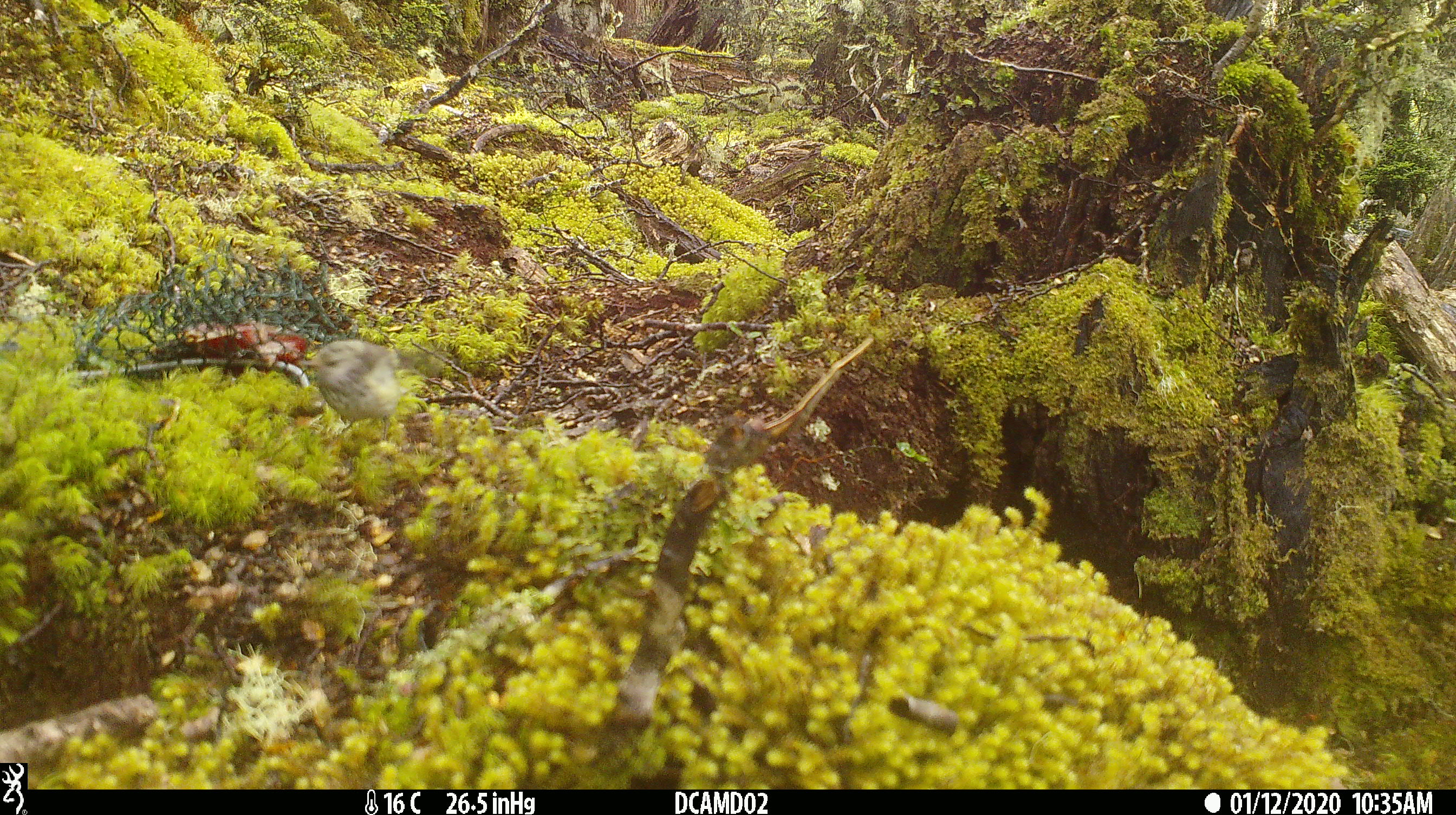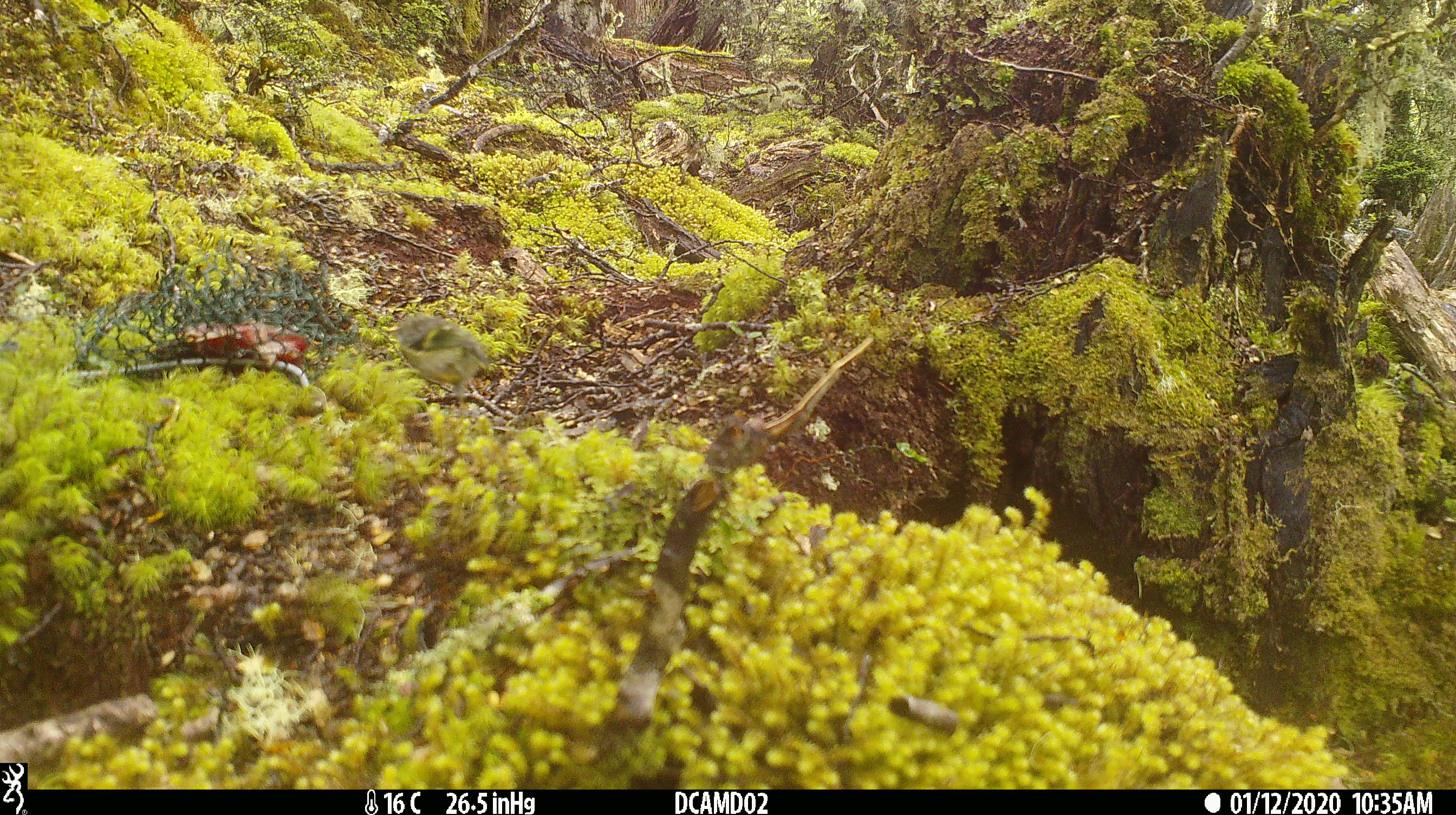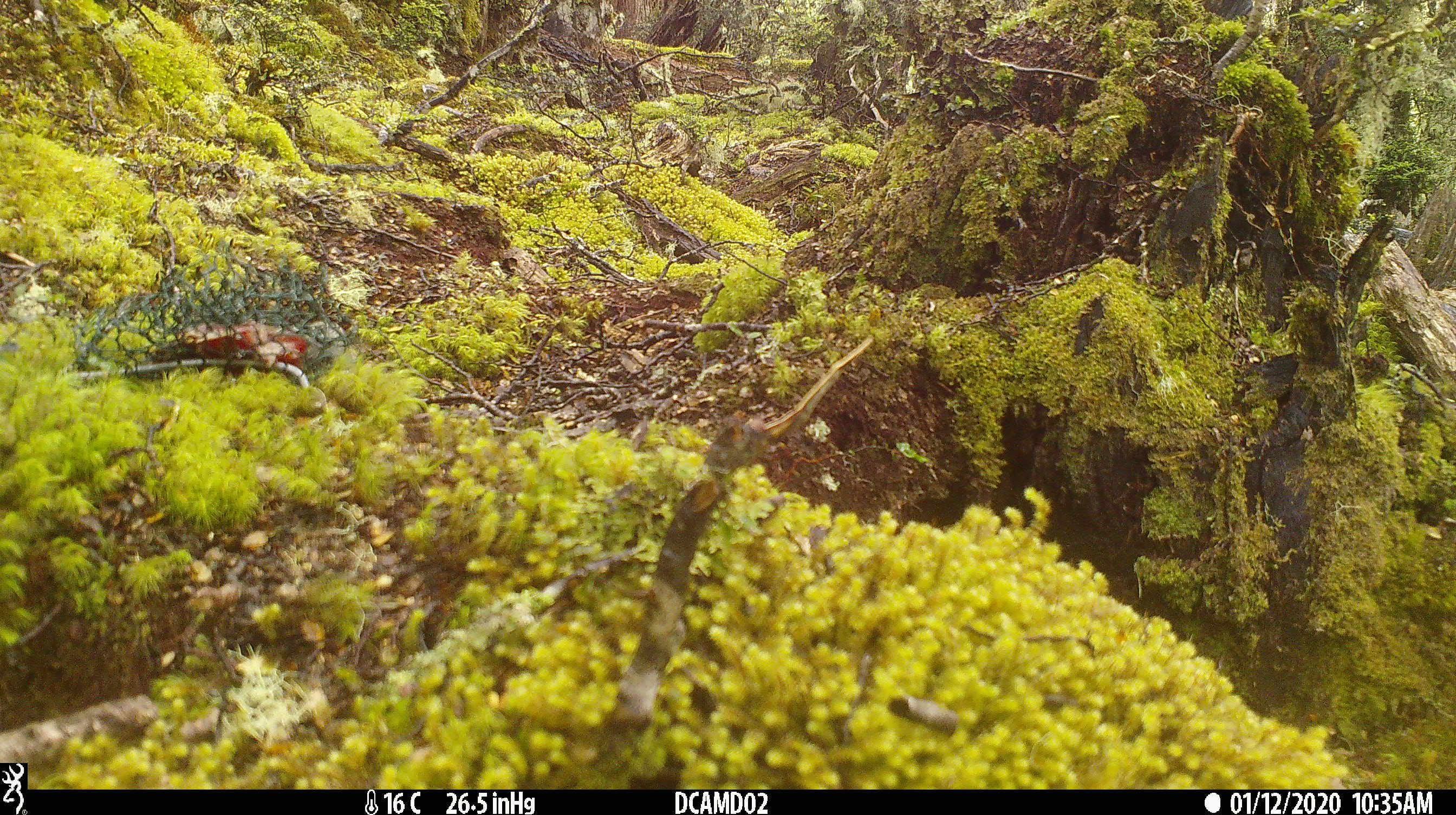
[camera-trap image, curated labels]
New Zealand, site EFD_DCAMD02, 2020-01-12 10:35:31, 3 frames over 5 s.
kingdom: Animalia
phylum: Chordata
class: Aves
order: Passeriformes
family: Acanthisittidae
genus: Acanthisitta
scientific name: Acanthisitta chloris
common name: rifleman